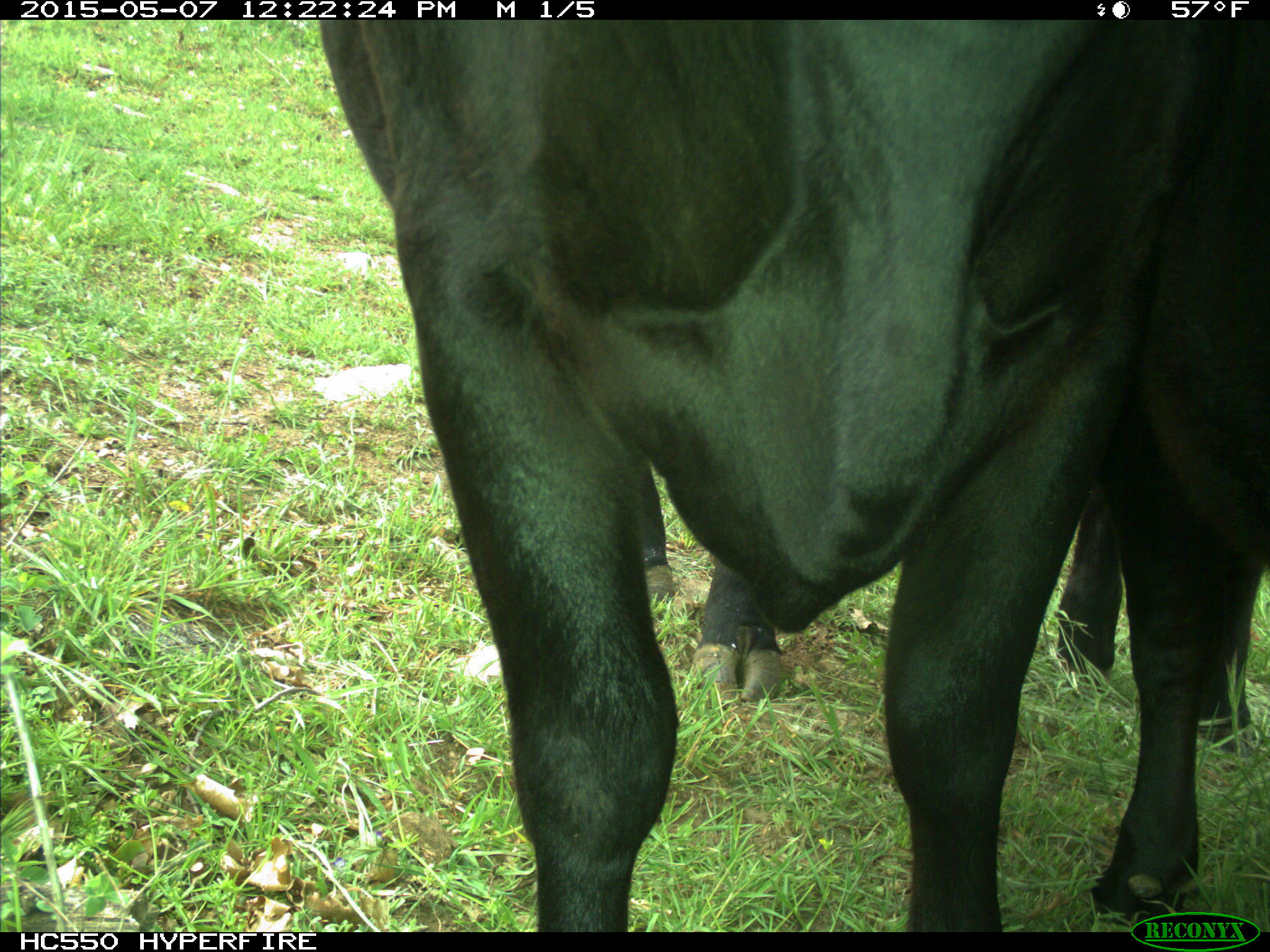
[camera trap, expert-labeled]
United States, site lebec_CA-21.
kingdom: Animalia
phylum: Chordata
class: Mammalia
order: Artiodactyla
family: Bovidae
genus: Bos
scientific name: Bos taurus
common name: domestic cow